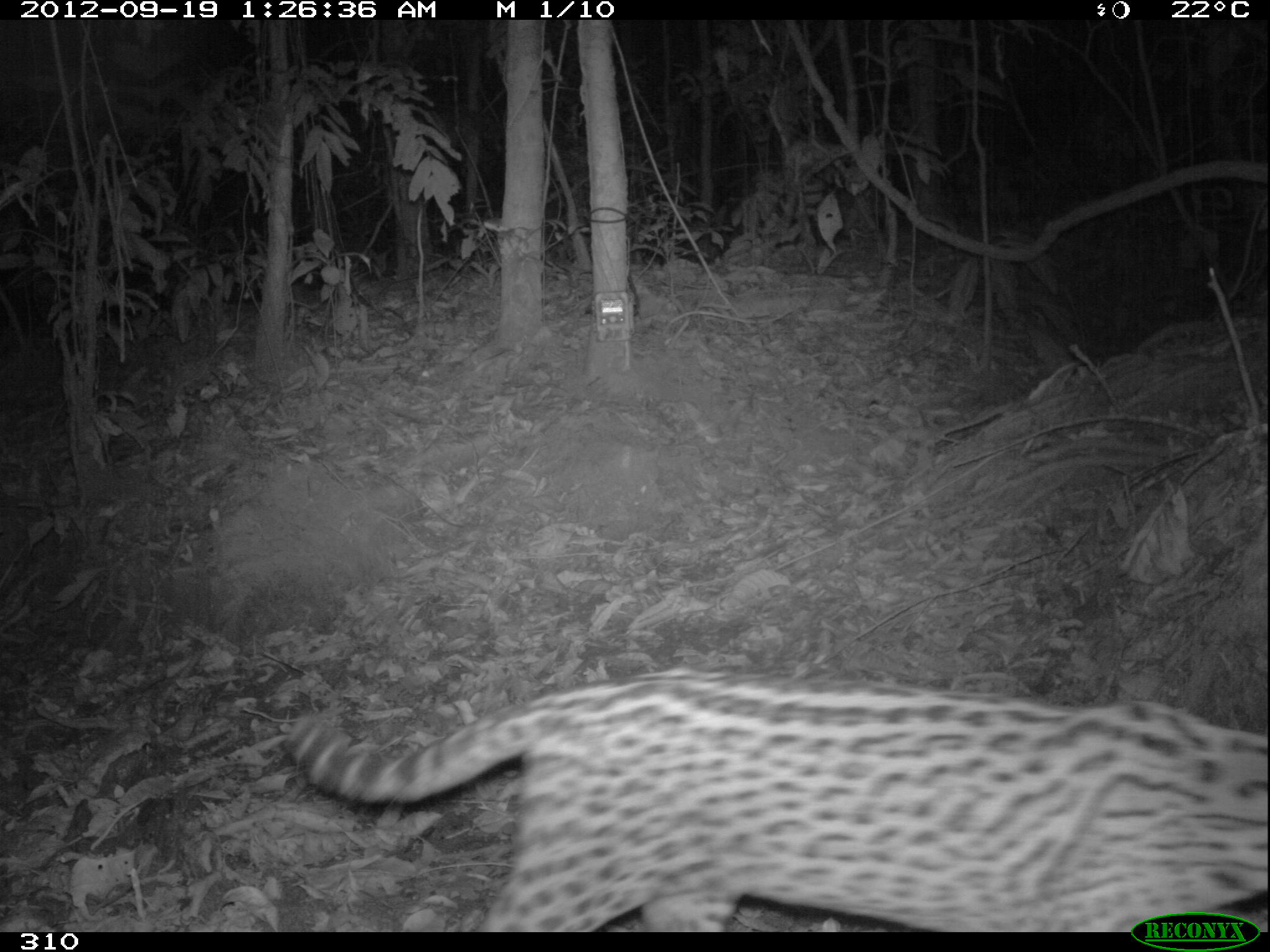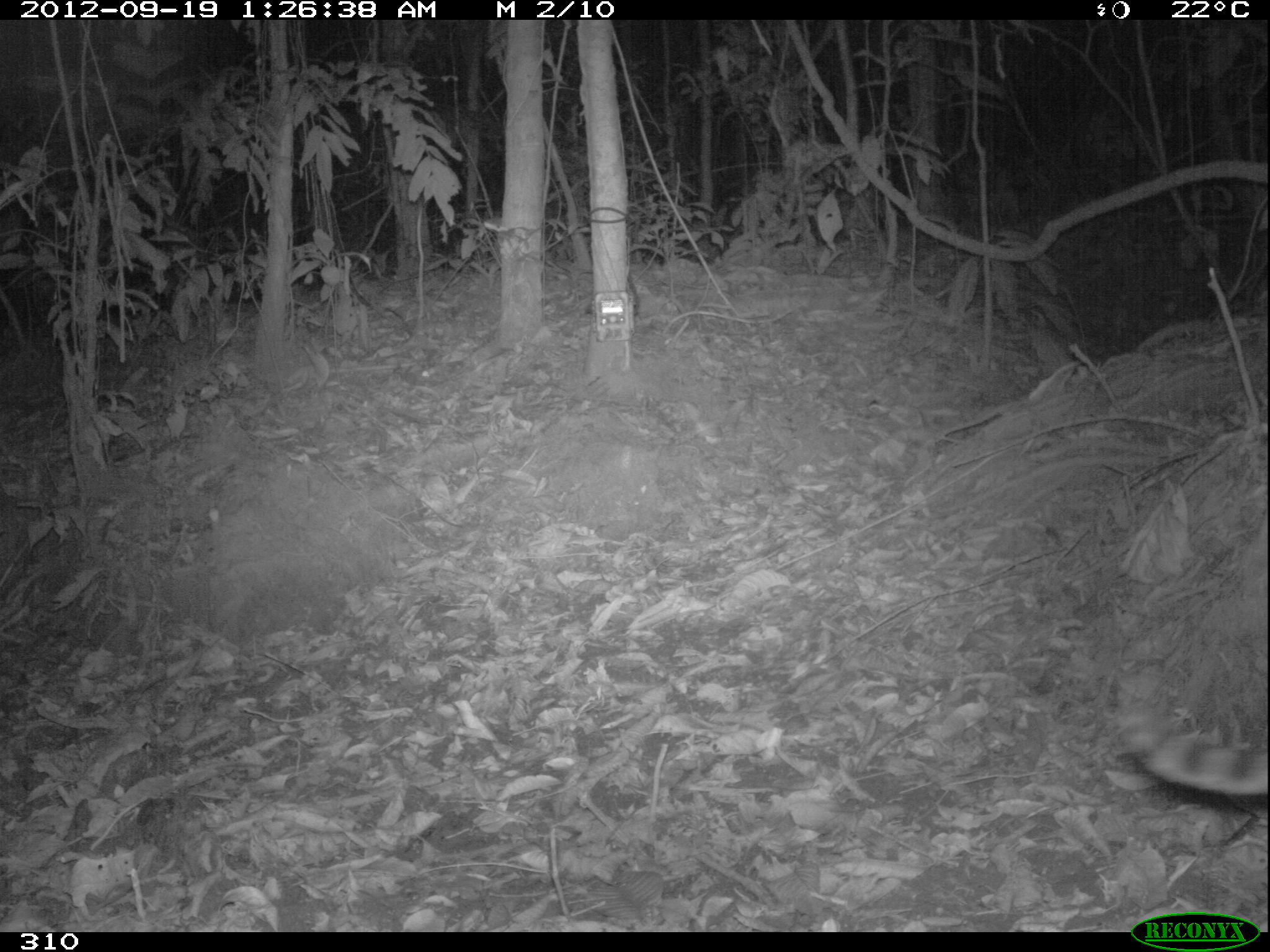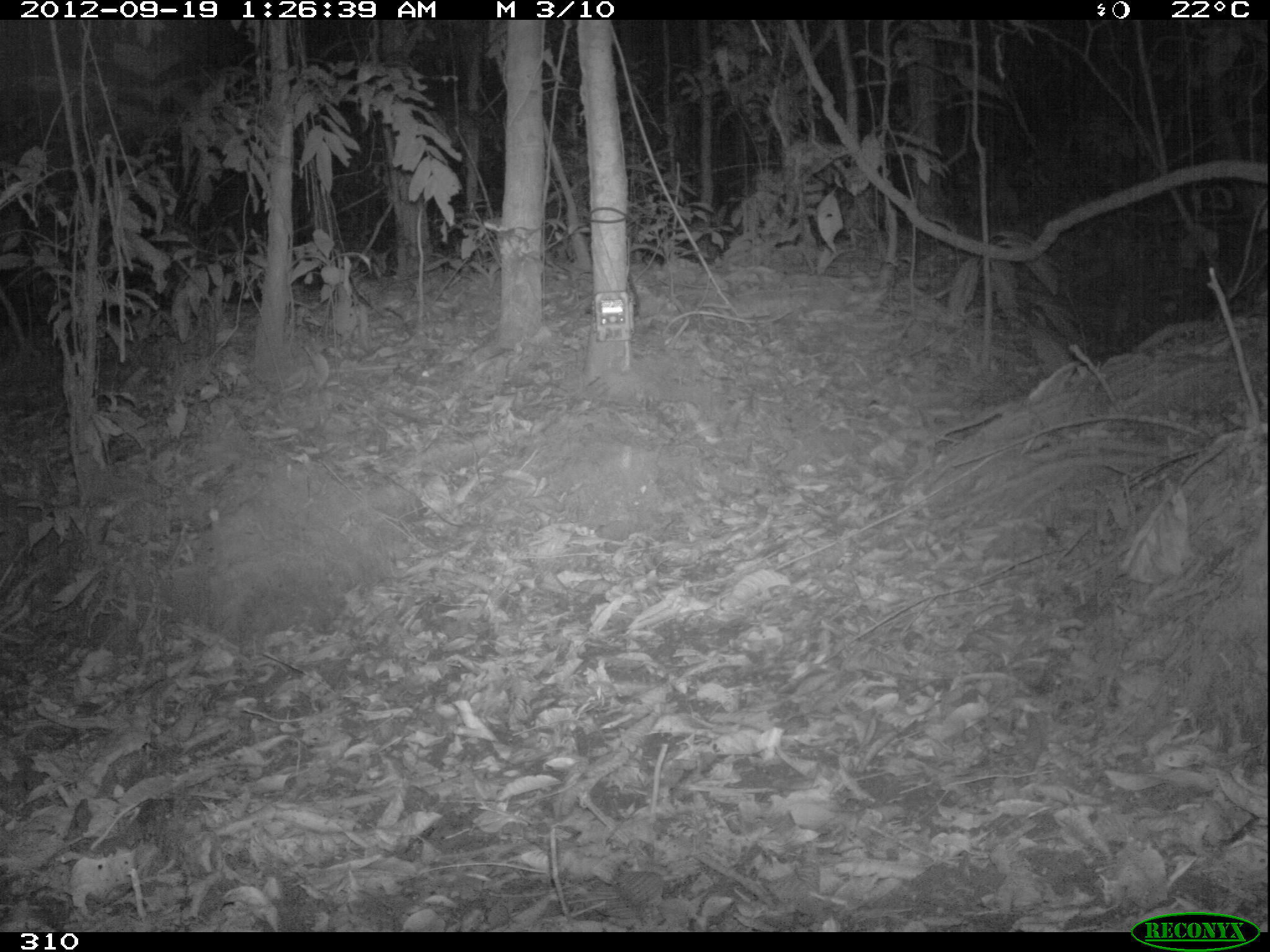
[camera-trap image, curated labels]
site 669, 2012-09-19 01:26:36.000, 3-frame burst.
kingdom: Animalia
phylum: Chordata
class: Mammalia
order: Carnivora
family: Felidae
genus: Leopardus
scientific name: Leopardus pardalis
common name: ocelot